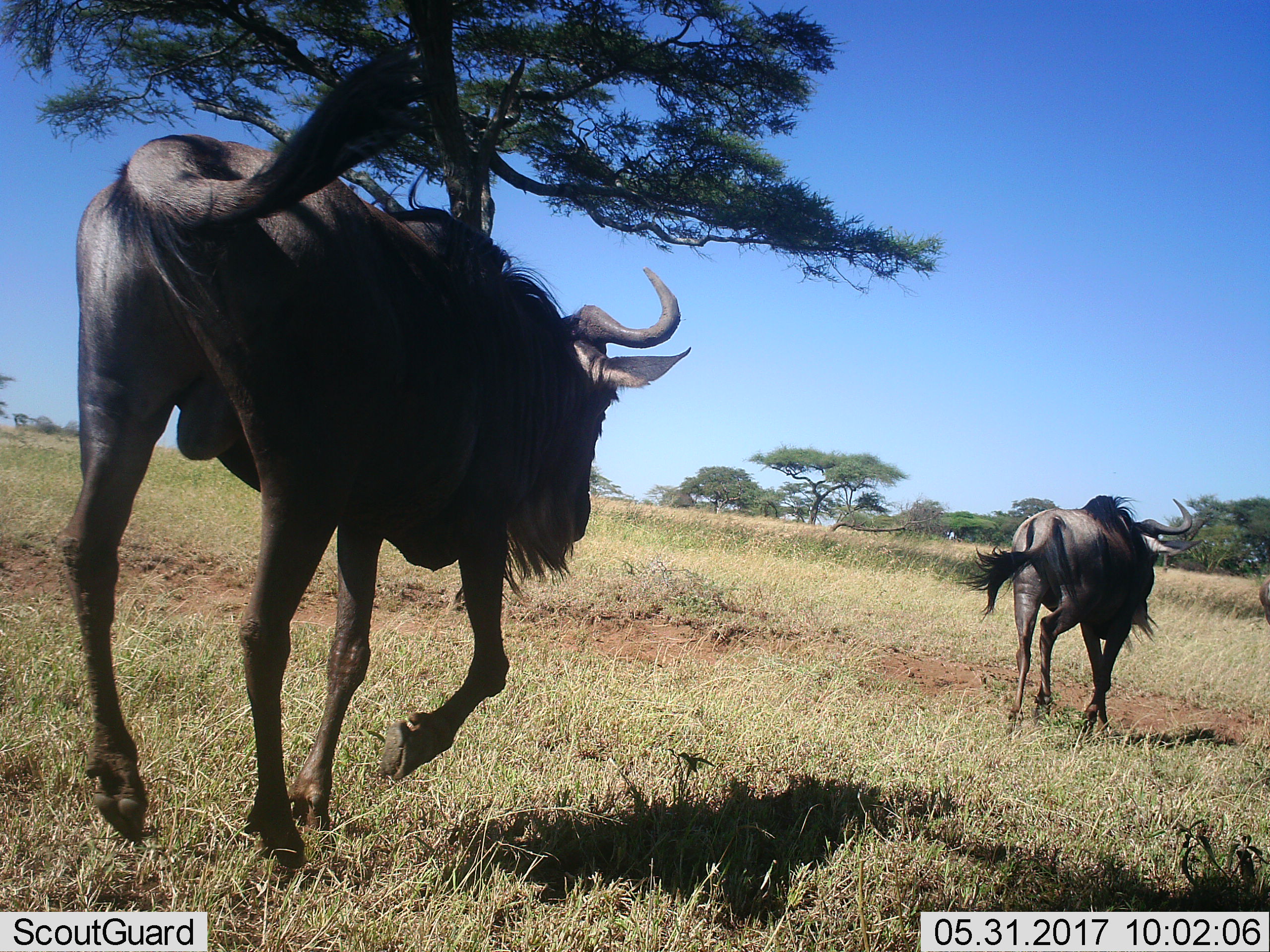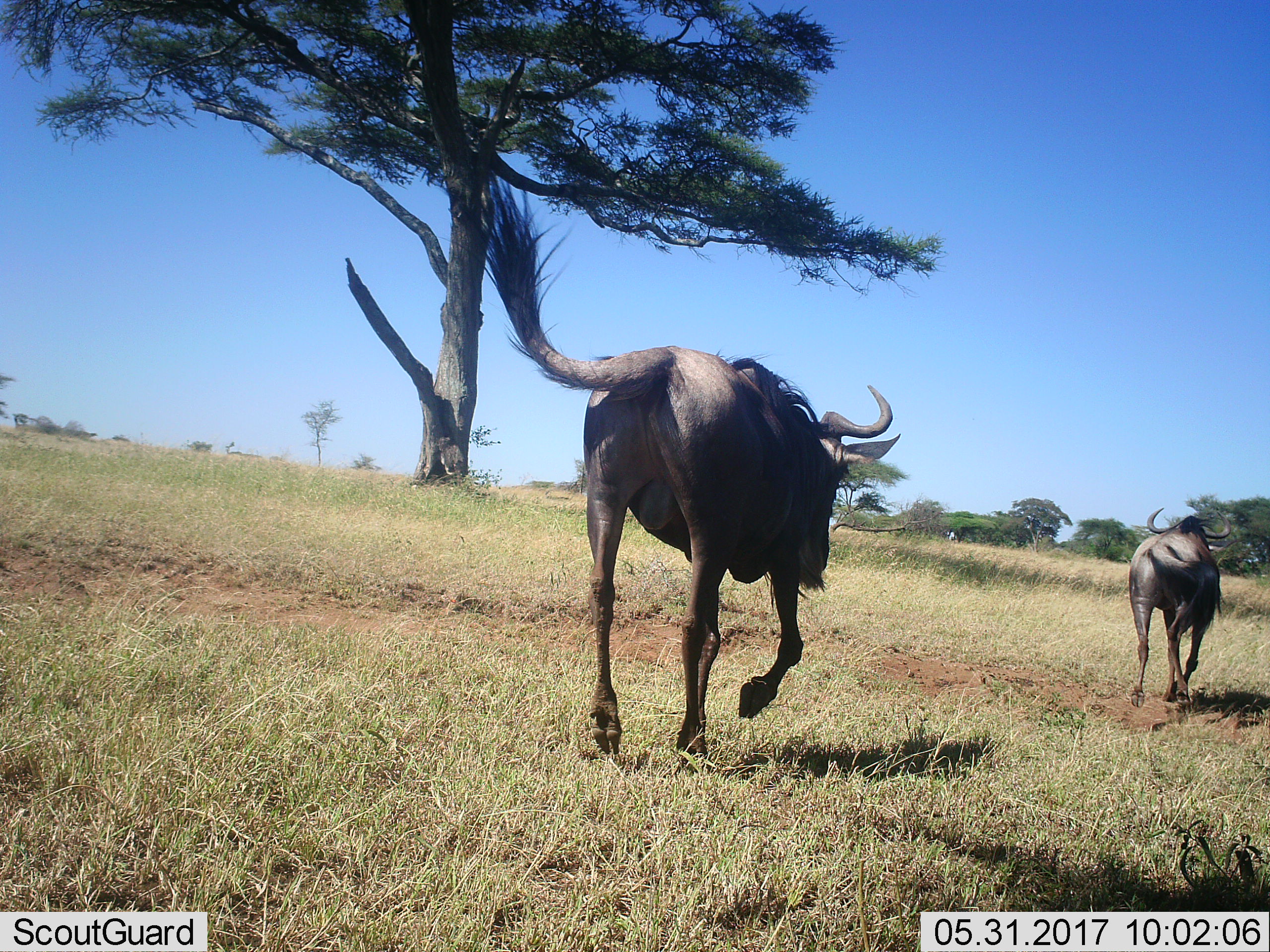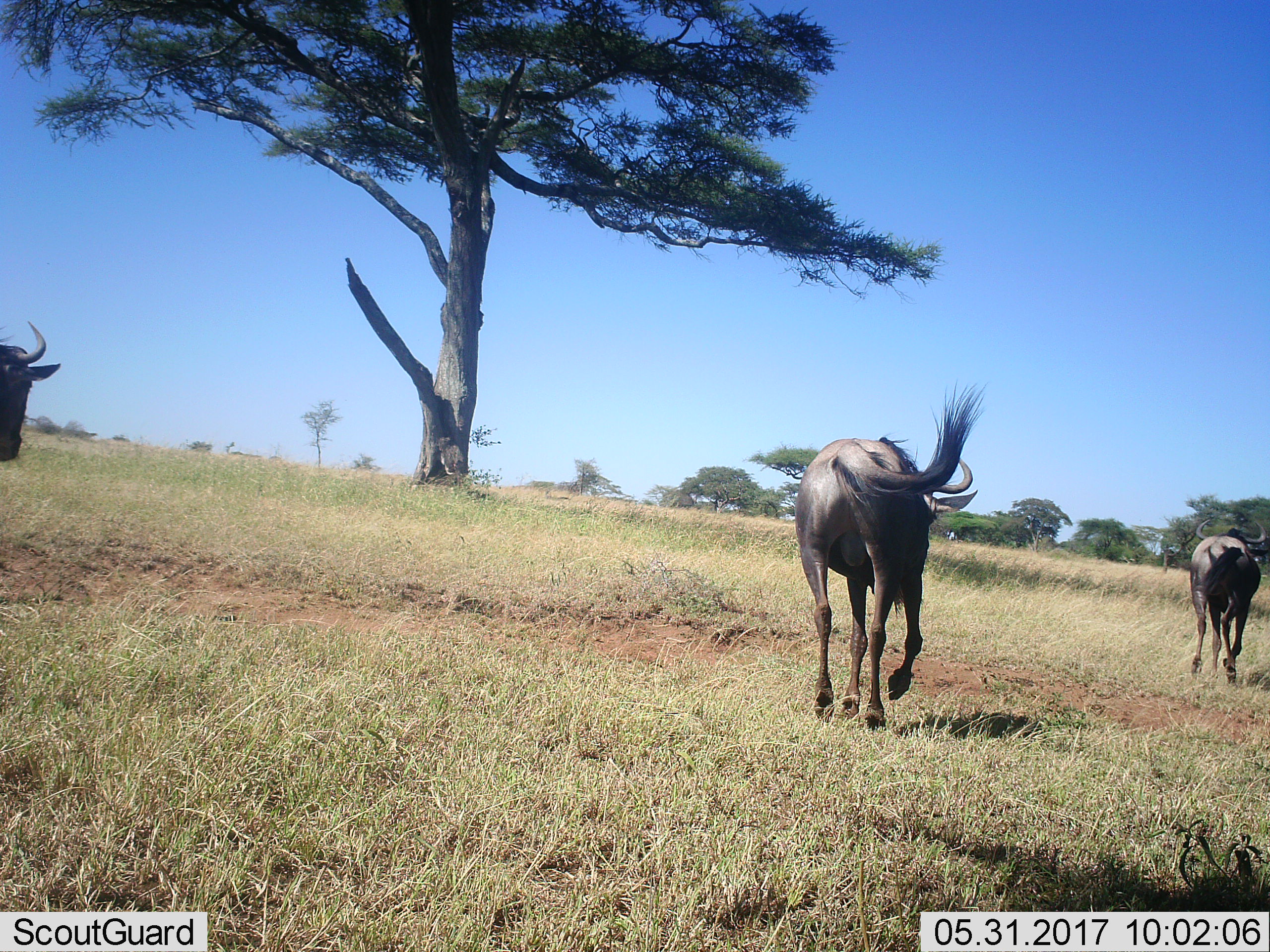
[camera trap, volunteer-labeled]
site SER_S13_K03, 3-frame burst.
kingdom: Animalia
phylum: Chordata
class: Mammalia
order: Artiodactyla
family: Bovidae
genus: Connochaetes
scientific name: Connochaetes taurinus taurinus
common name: blue wildebeest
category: wildebeestblue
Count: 2.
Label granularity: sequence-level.